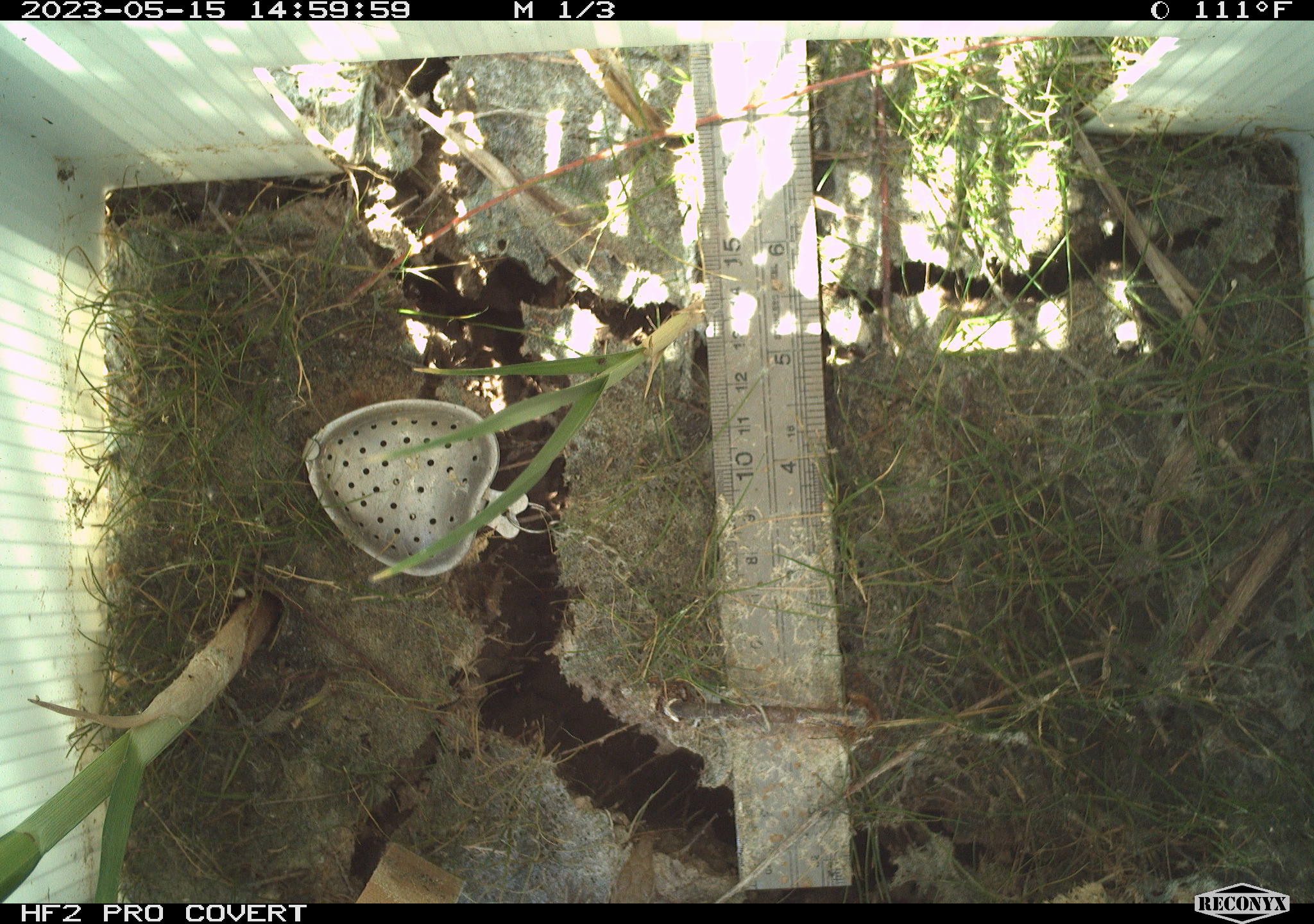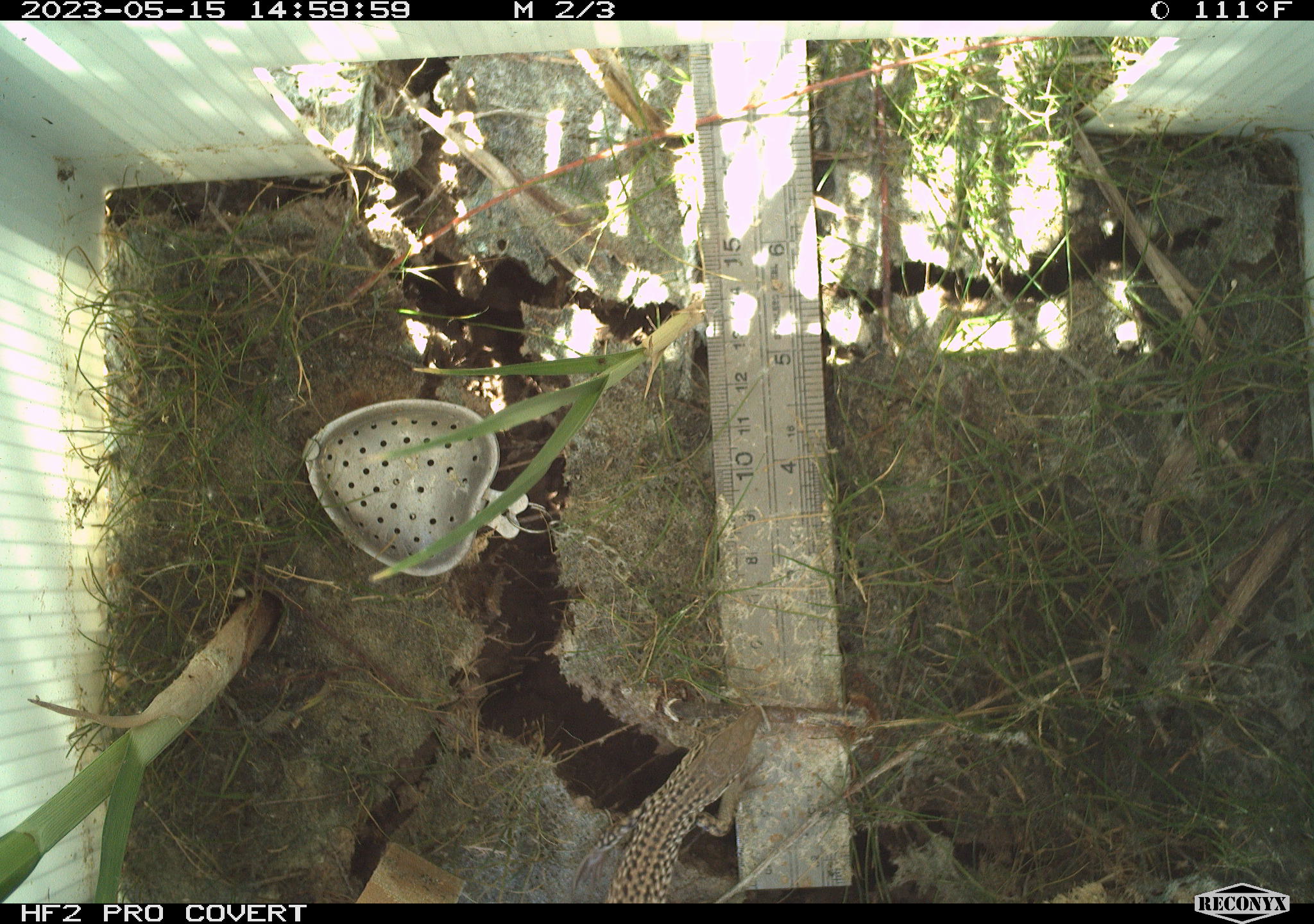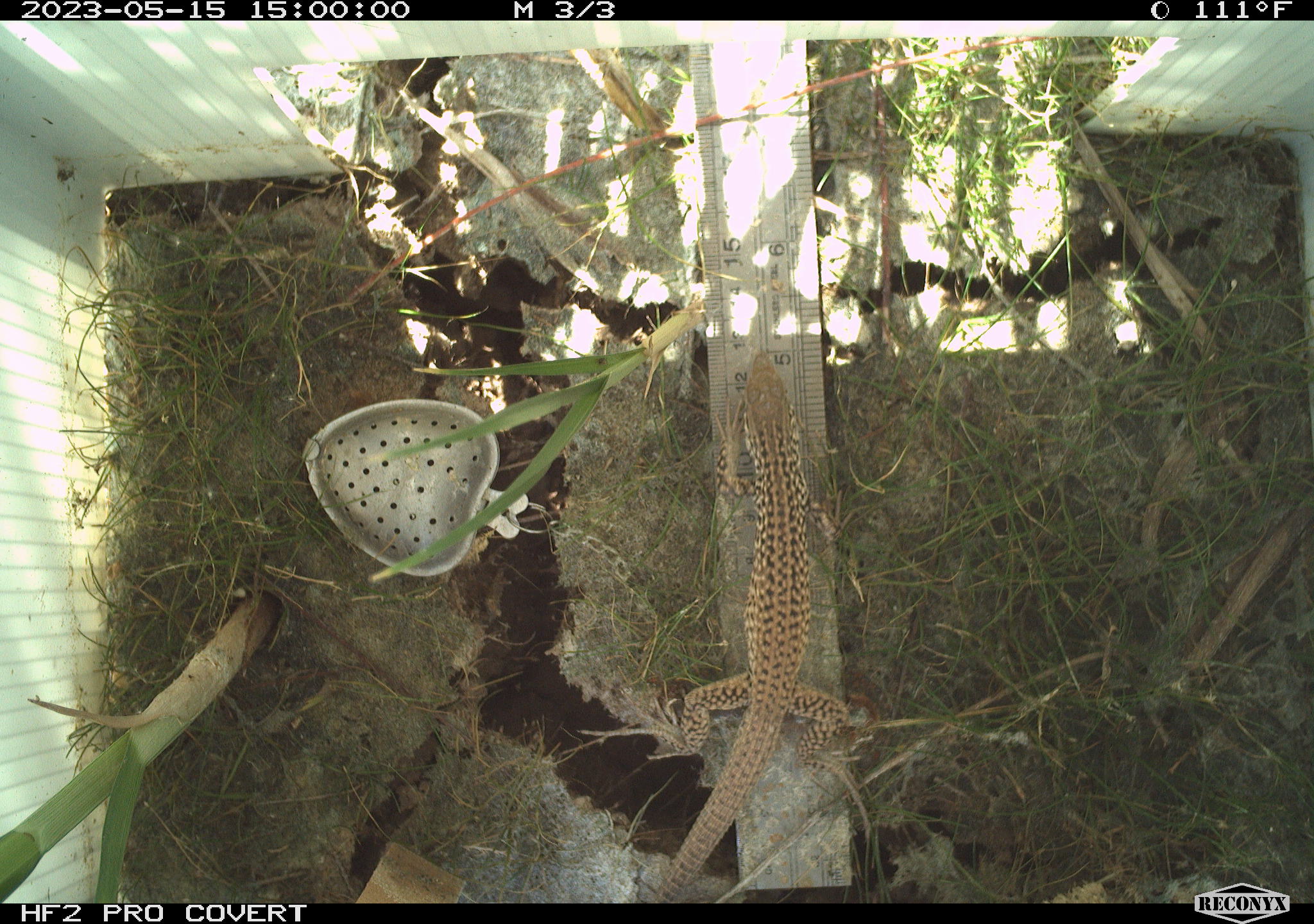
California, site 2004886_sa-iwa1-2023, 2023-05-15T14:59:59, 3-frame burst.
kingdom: Animalia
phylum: Chordata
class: Reptilia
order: Squamata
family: Teiidae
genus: Aspidoscelis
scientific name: Aspidoscelis tigris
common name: western whiptail